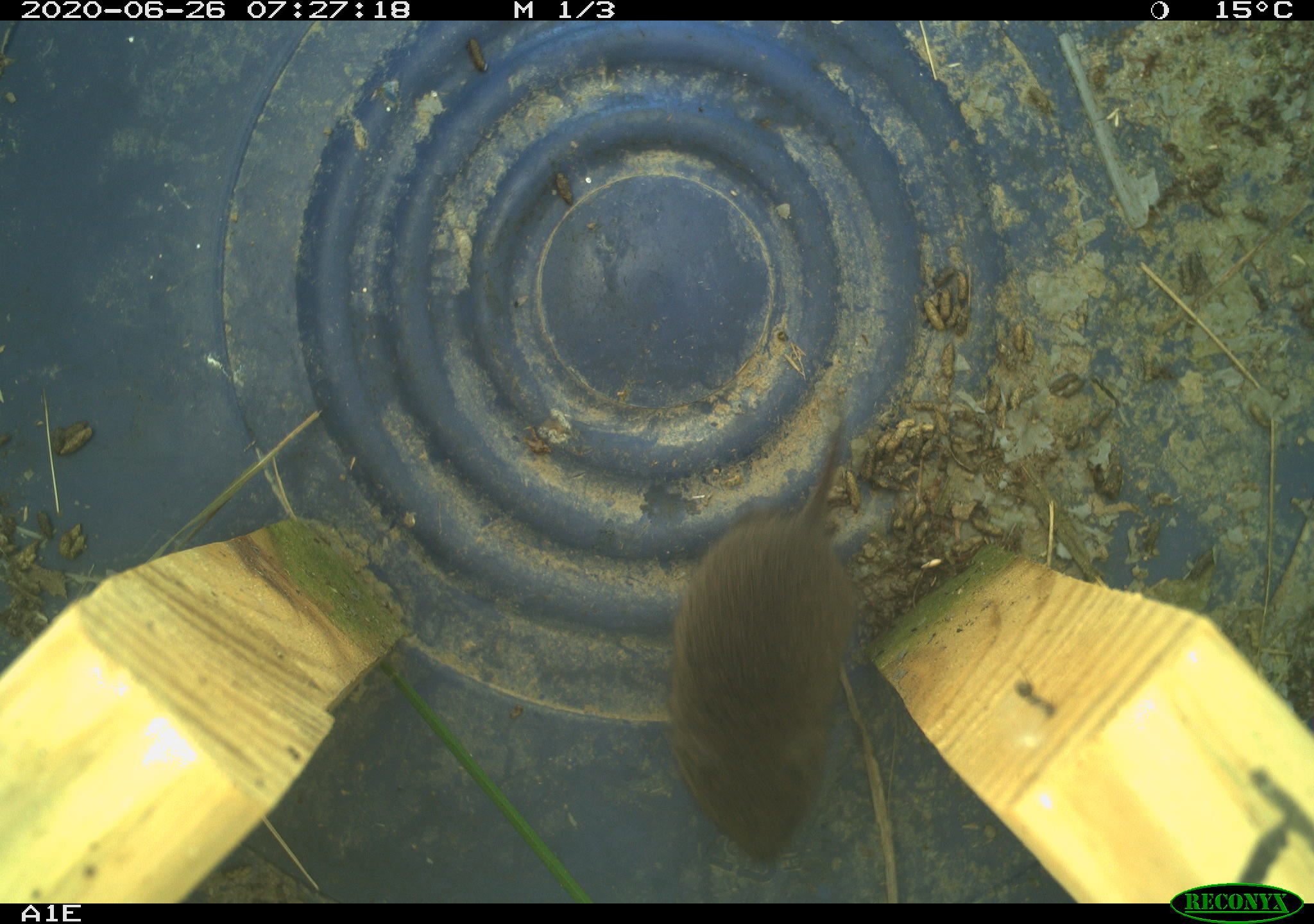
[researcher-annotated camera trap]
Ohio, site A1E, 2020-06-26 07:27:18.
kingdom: Animalia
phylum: Chordata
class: Mammalia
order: Rodentia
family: Cricetidae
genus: Microtus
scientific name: Microtus pennsylvanicus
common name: meadow vole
Meadow vole (Microtus pennsylvanicus).